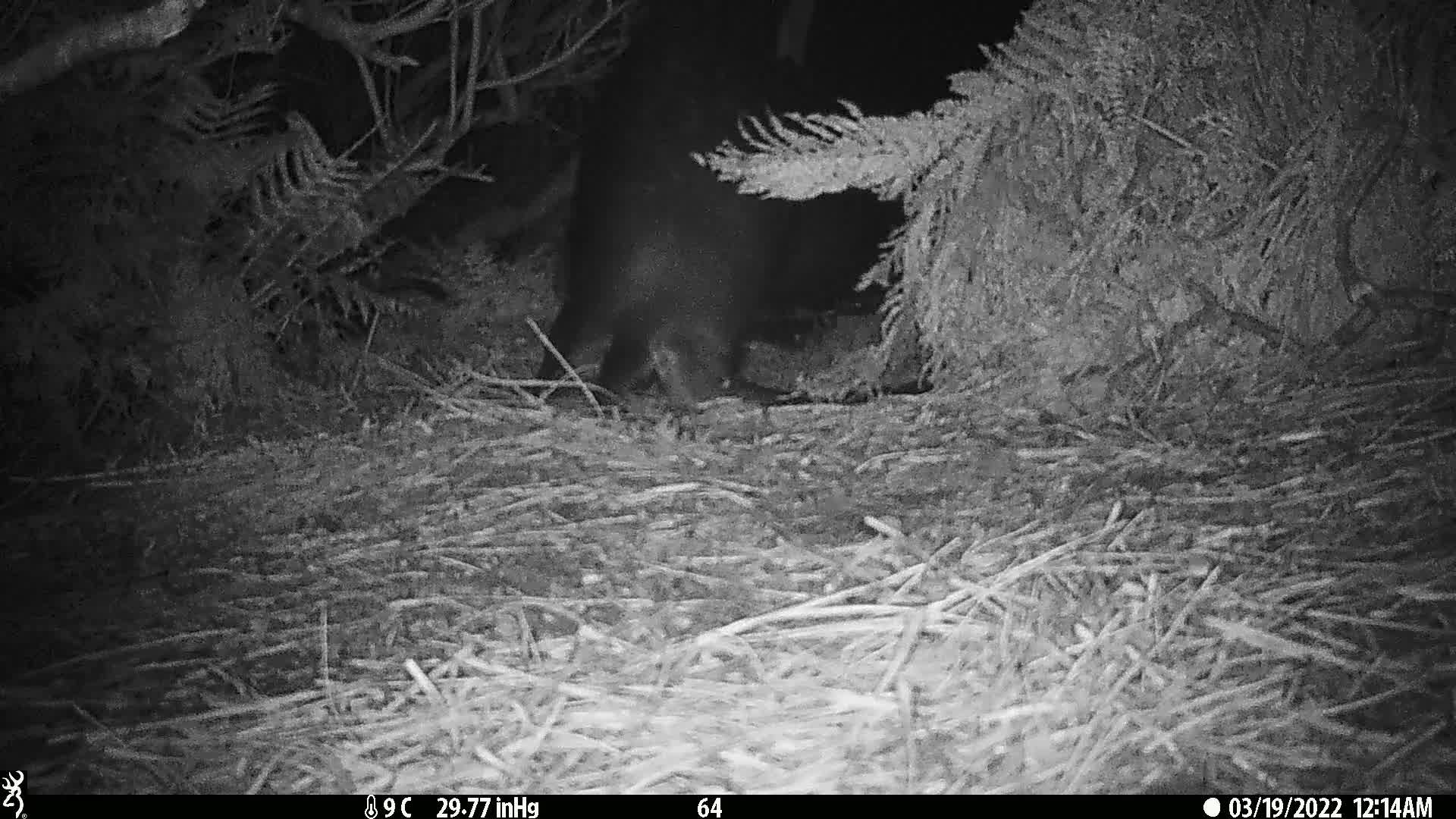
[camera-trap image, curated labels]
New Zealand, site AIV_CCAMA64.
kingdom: Animalia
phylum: Chordata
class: Mammalia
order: Carnivora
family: Otariidae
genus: Phocarctos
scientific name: Phocarctos hookeri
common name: new zealand sea lion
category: sealion